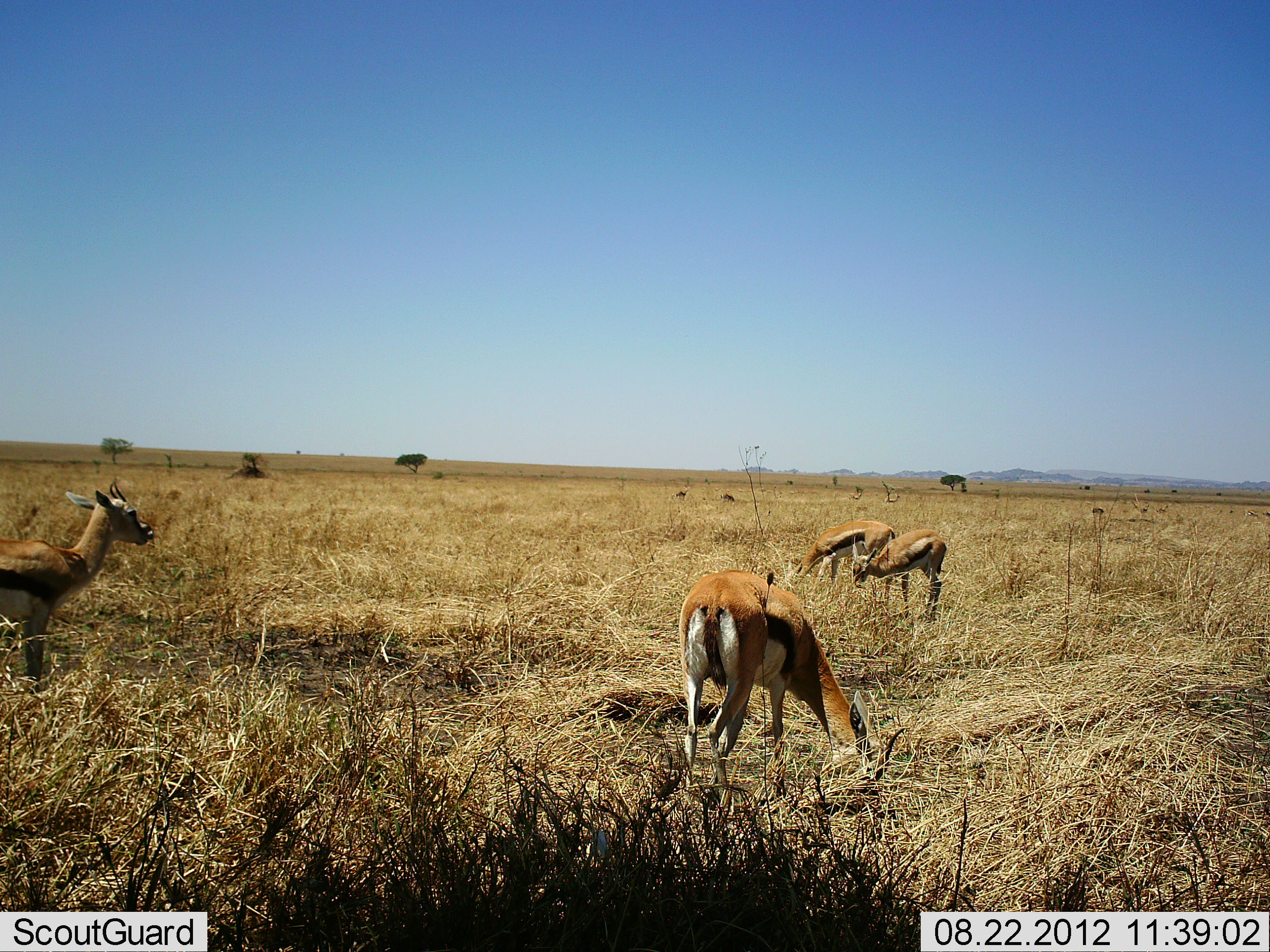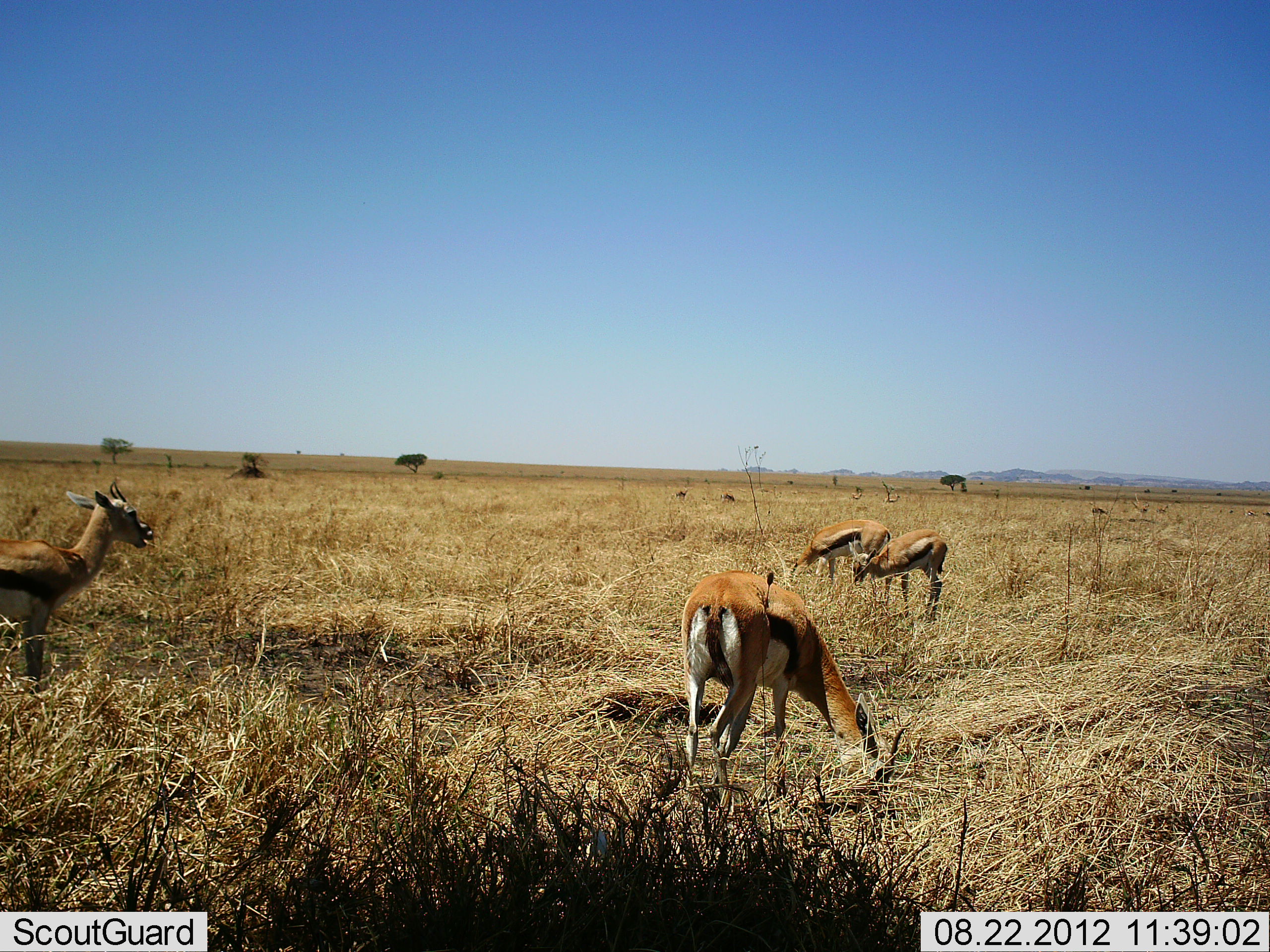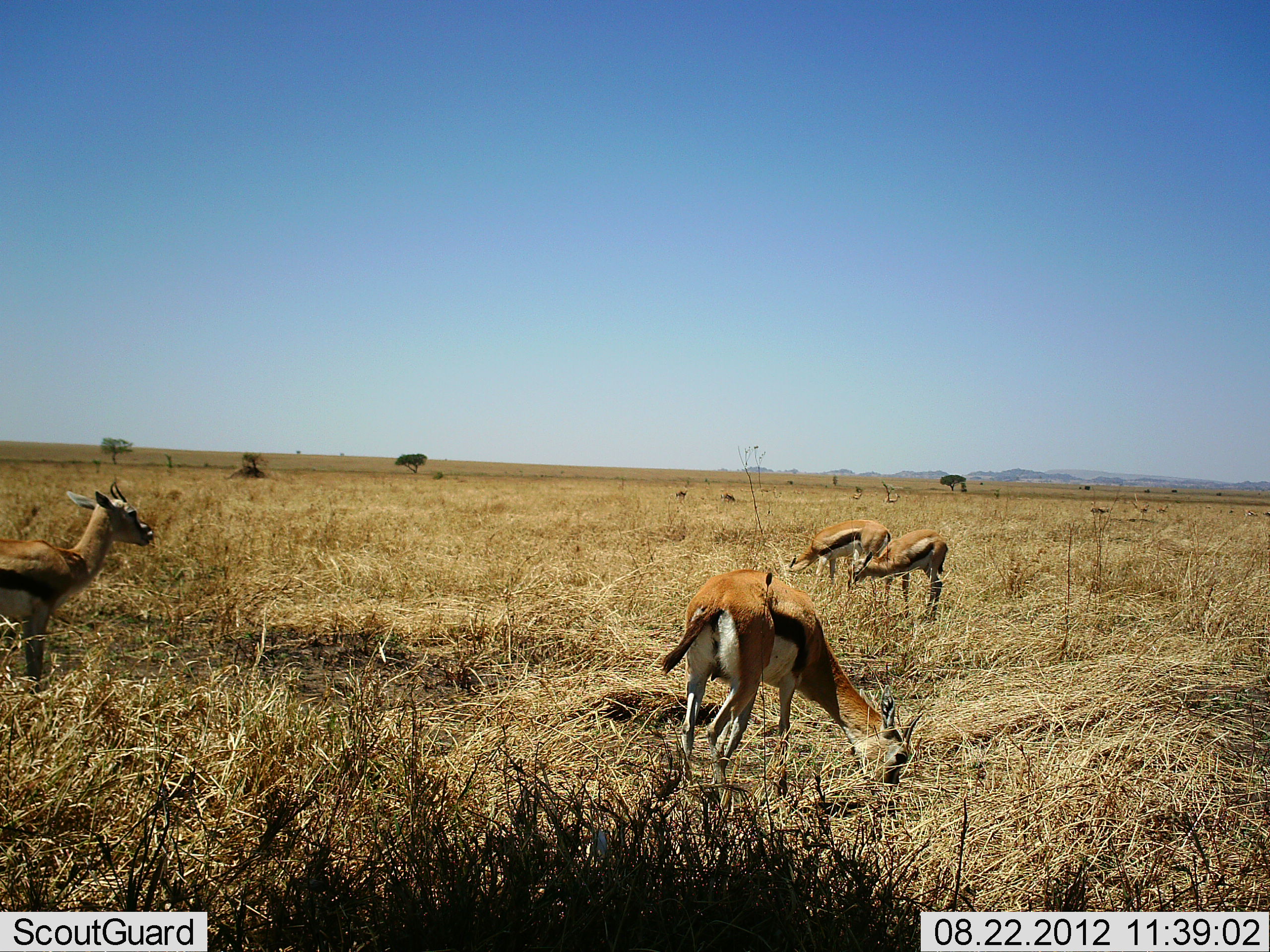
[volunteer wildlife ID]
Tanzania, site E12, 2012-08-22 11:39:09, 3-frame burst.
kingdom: Animalia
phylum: Chordata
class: Mammalia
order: Artiodactyla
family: Bovidae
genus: Eudorcas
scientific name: Eudorcas thomsonii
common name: thomson's gazelle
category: gazellethomsons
Gazellethomsons (thomson's gazelle) (Eudorcas thomsonii), count 4. Behavior (volunteer vote fractions): standing 80%, resting 0%, moving 0%, interacting 0%. Young present (vote fraction): 0%. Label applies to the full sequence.